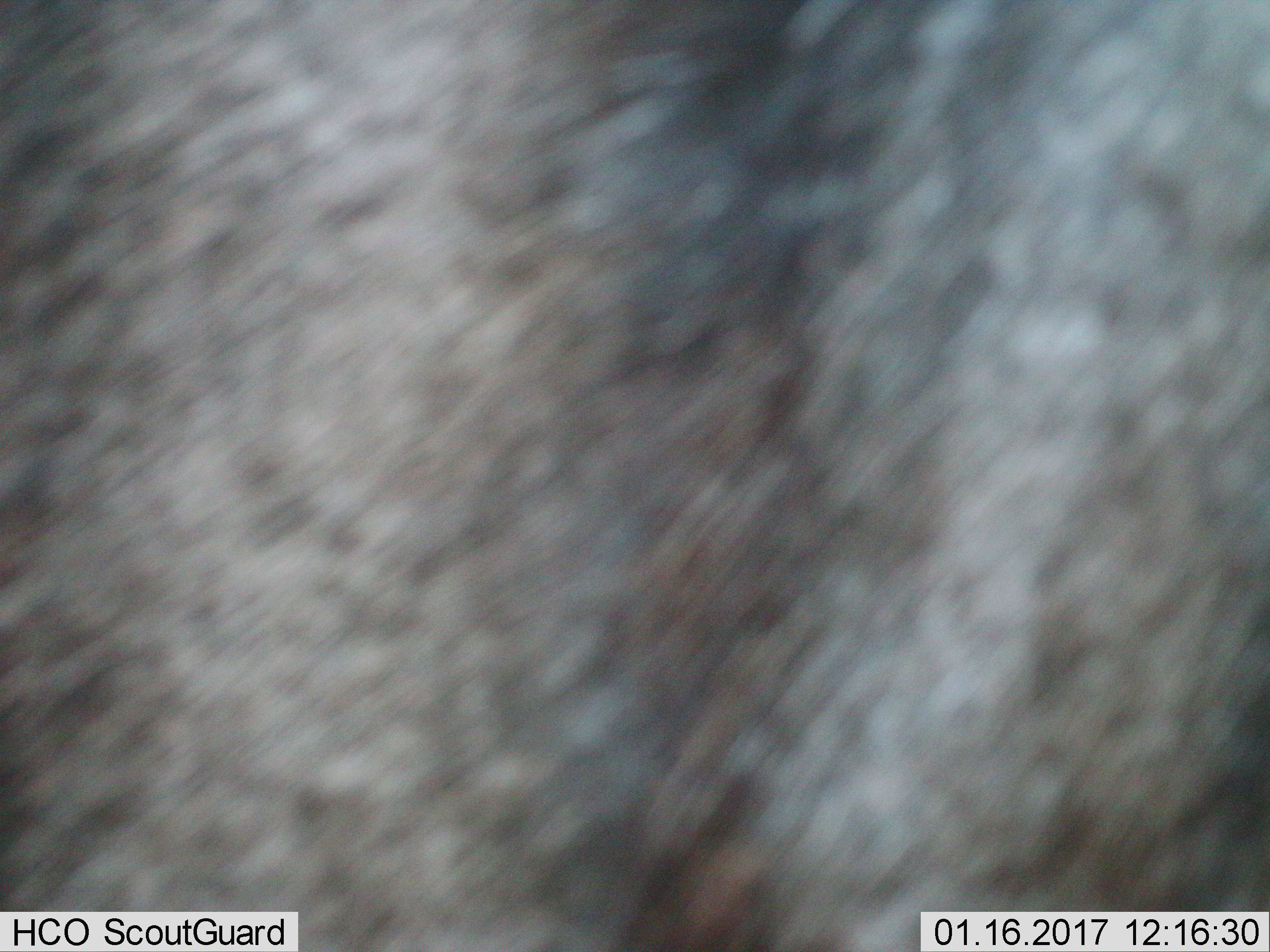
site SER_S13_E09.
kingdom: Animalia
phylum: Chordata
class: Mammalia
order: Artiodactyla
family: Bovidae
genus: Connochaetes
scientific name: Connochaetes taurinus taurinus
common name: blue wildebeest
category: wildebeestblue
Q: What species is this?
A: Wildebeestblue (blue wildebeest) (Connochaetes taurinus taurinus).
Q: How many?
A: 1.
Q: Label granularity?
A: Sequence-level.